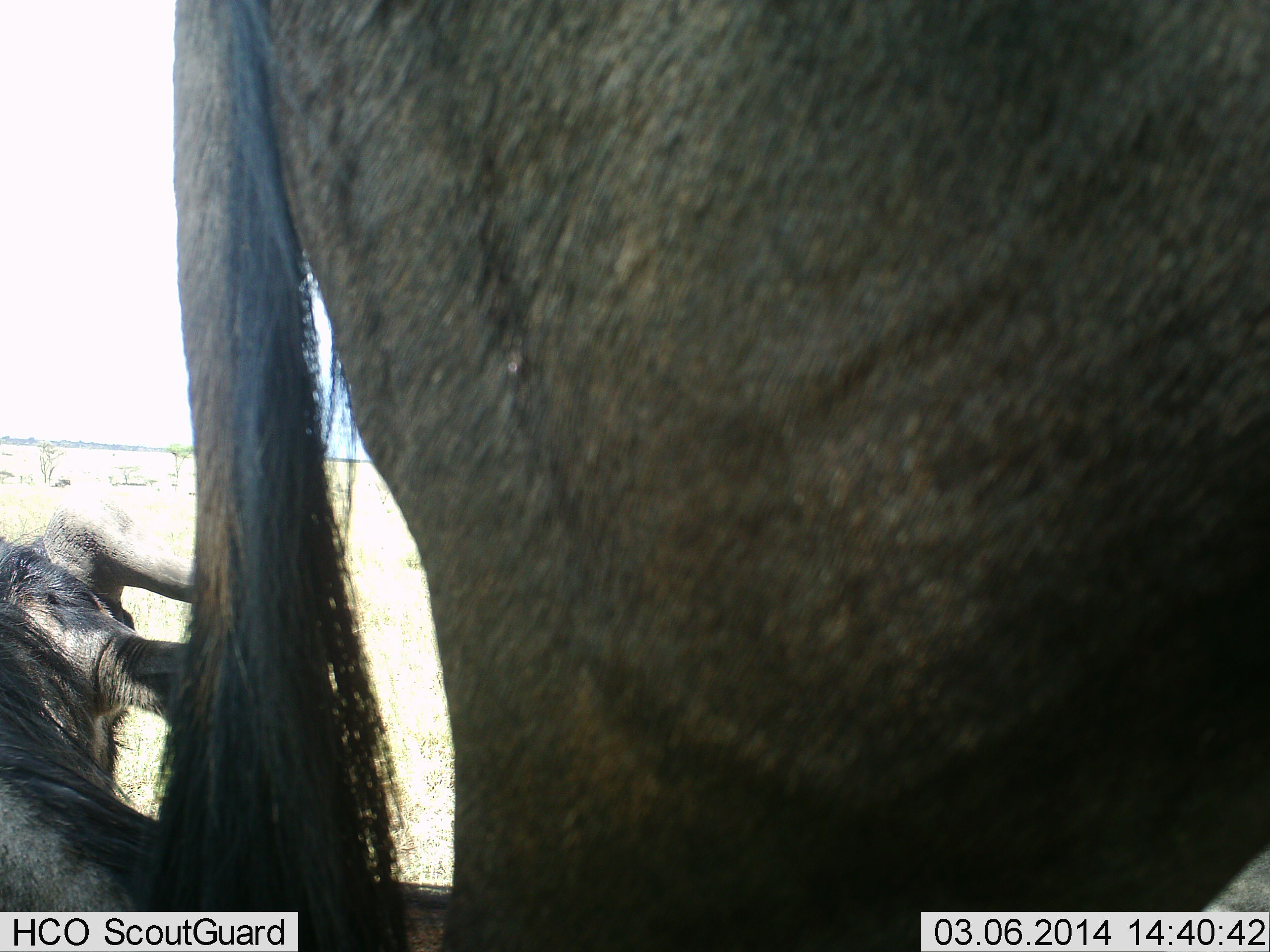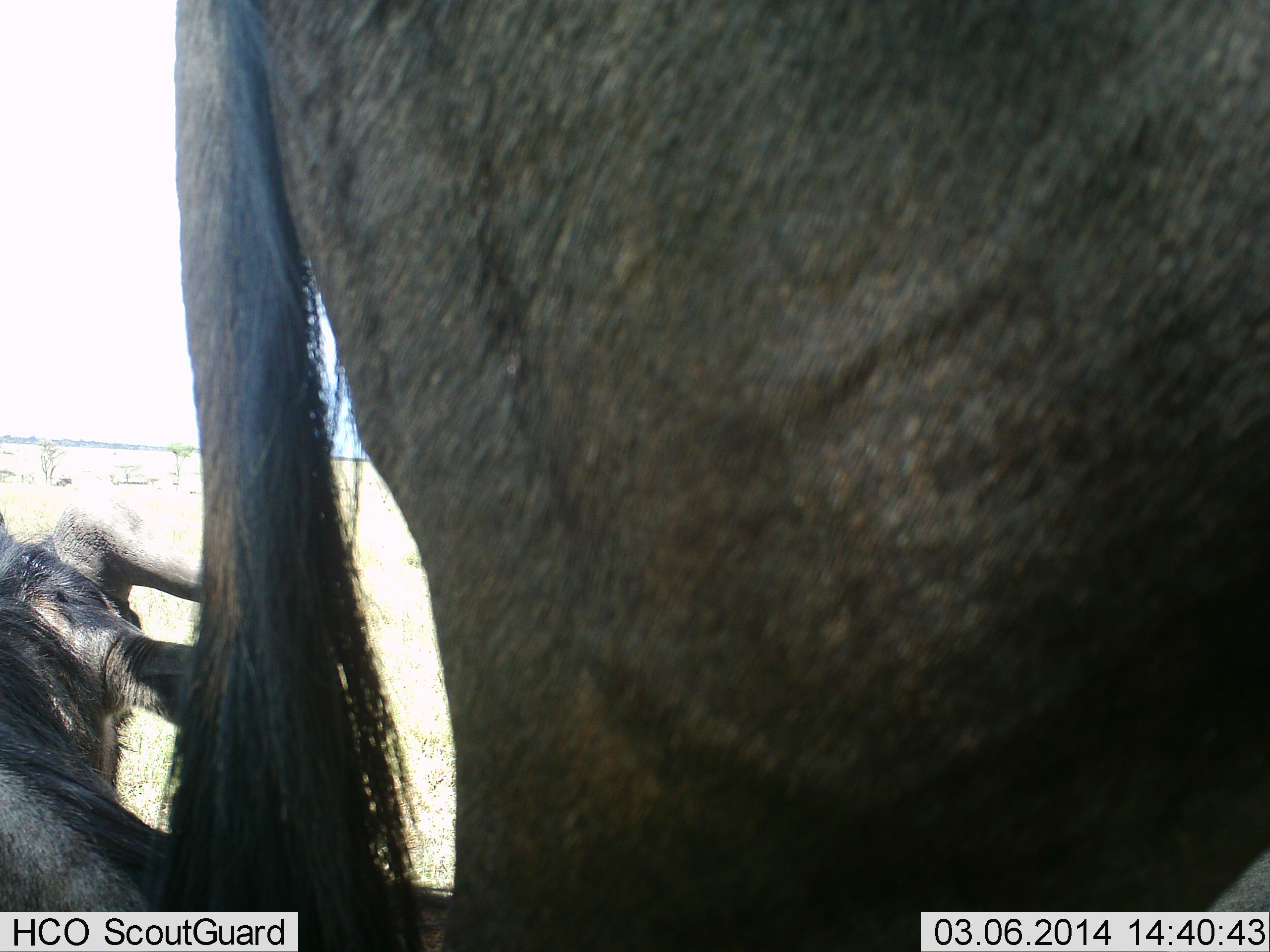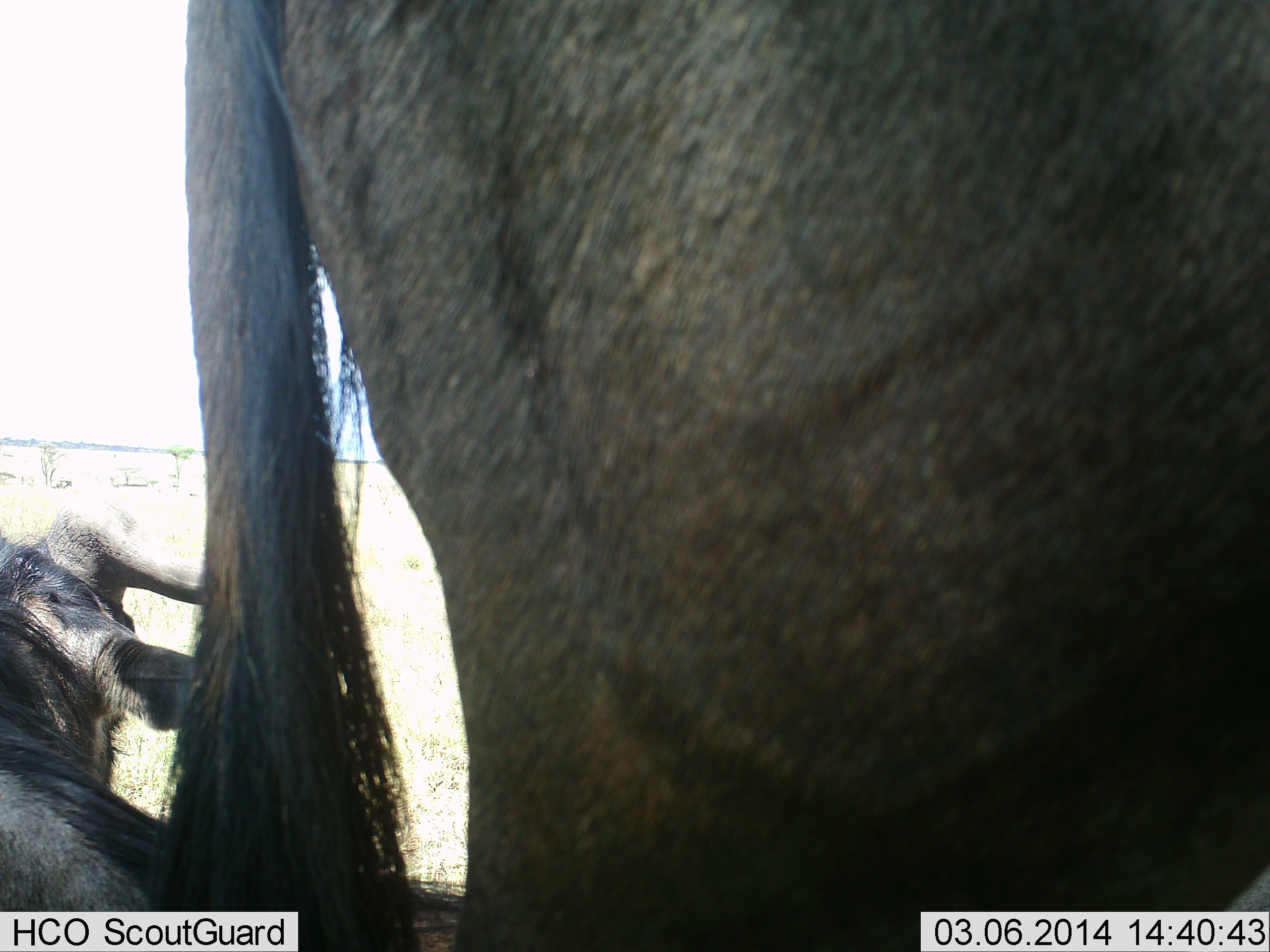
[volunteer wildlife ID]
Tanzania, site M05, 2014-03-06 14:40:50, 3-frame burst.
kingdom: Animalia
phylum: Chordata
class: Mammalia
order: Artiodactyla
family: Bovidae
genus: Connochaetes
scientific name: Connochaetes taurinus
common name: blue wildebeest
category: wildebeest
Wildebeest (blue wildebeest) (Connochaetes taurinus), count 2. Behavior (volunteer vote fractions): standing 80%, resting 80%, moving 0%, interacting 0%. Young present (vote fraction): 0%. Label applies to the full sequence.